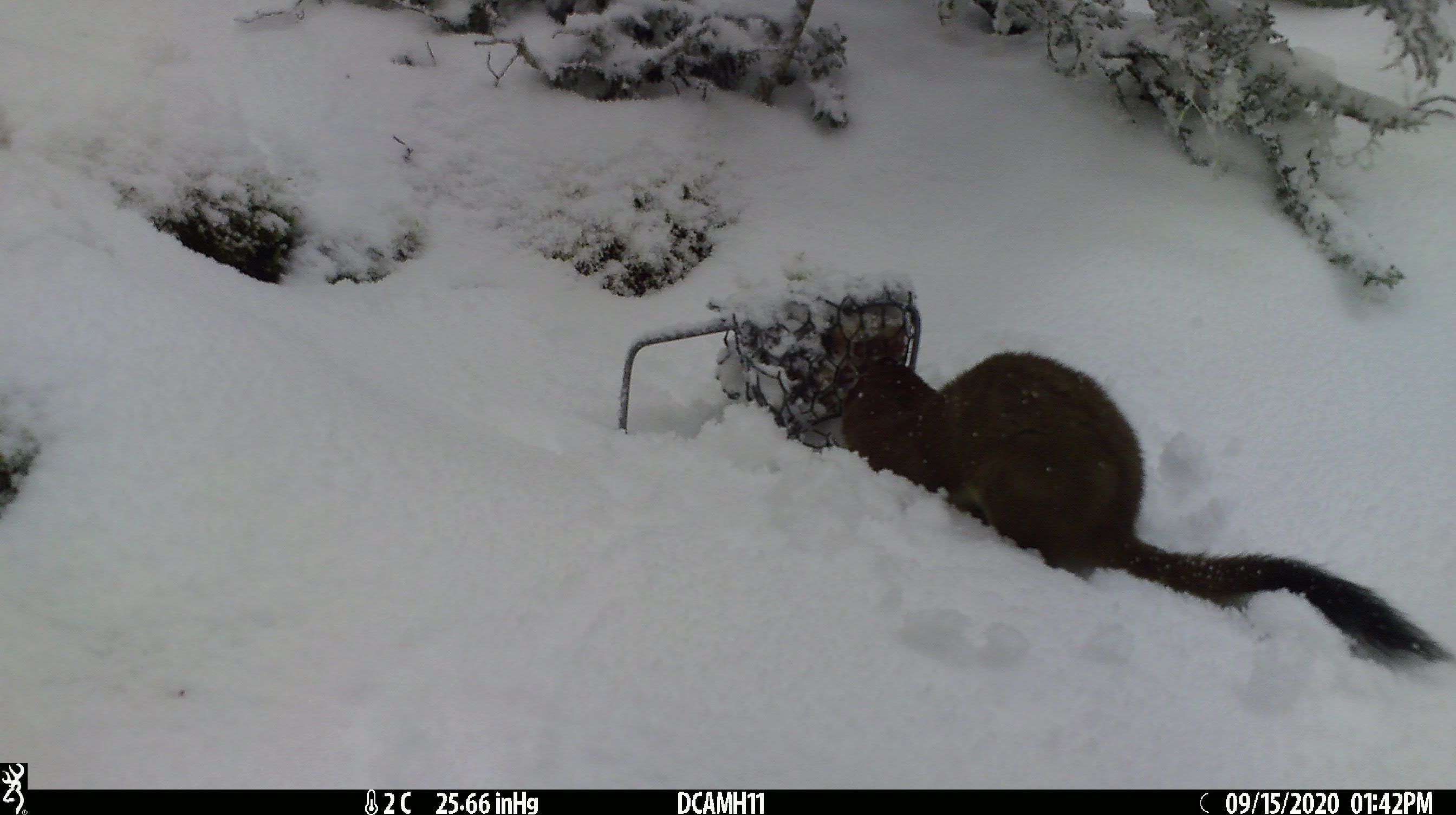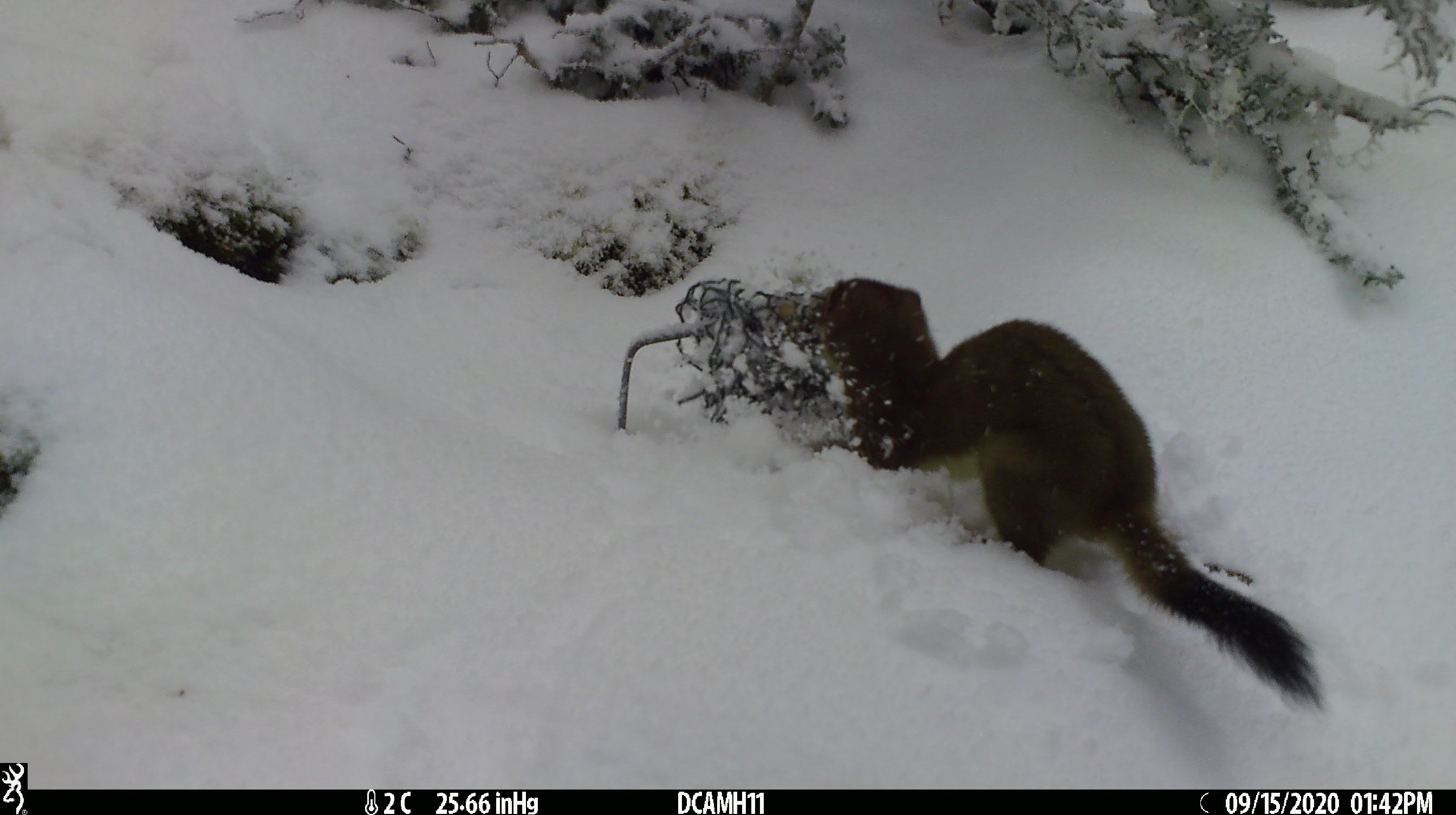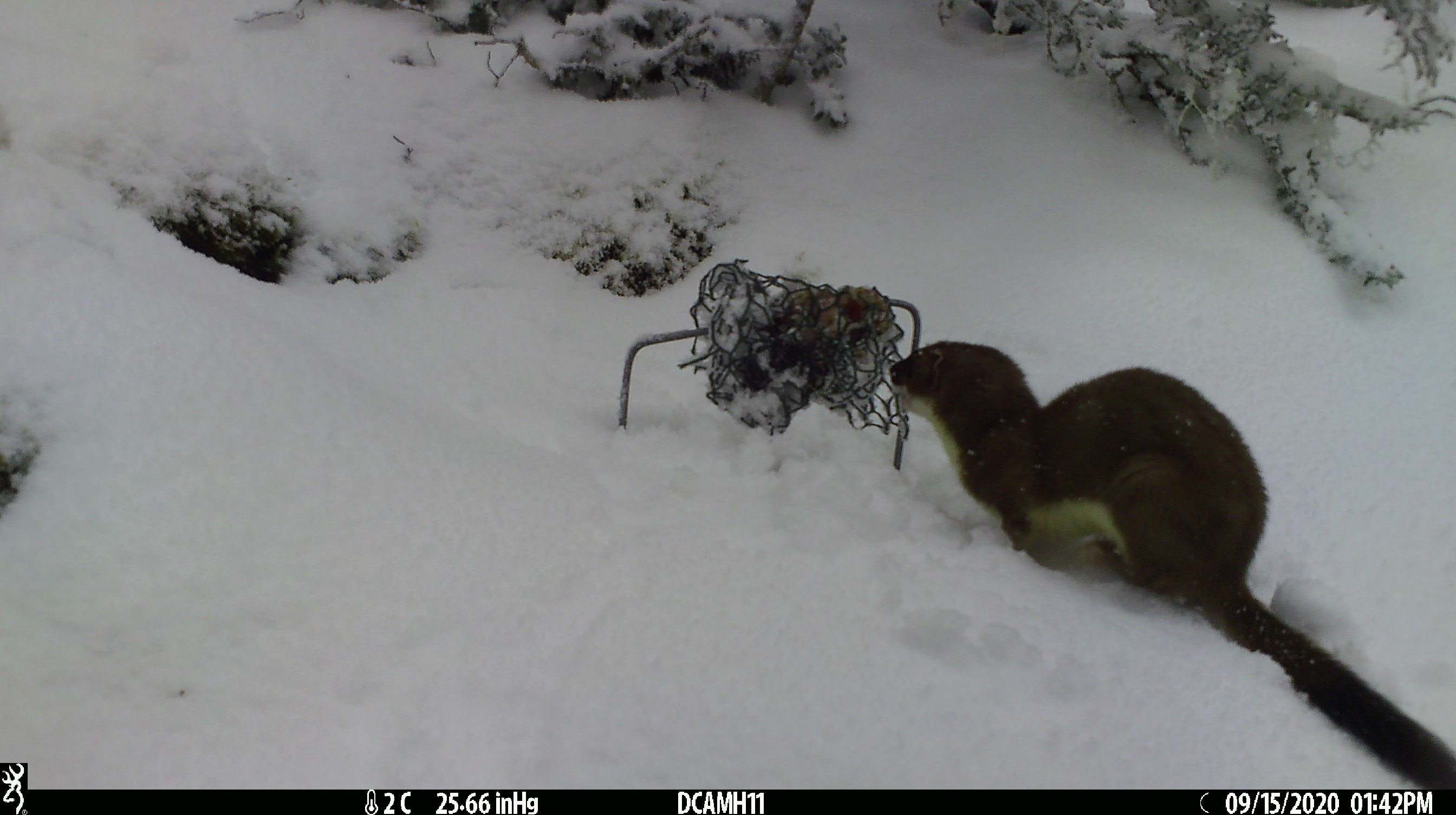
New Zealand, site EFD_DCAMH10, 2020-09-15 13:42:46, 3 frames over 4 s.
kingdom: Animalia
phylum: Chordata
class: Mammalia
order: Carnivora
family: Mustelidae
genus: Mustela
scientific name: Mustela erminea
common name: stoat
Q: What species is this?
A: Stoat (Mustela erminea).